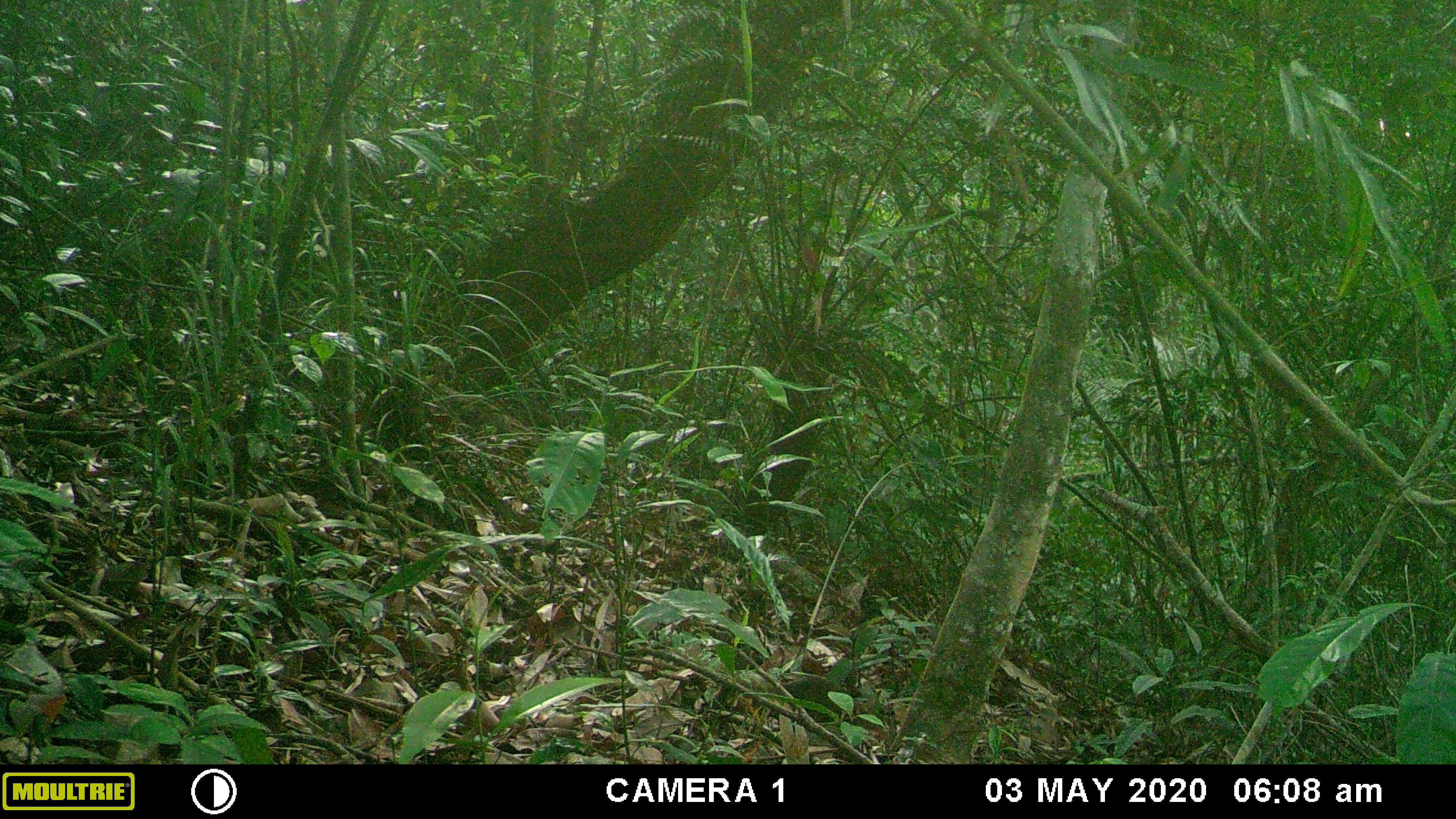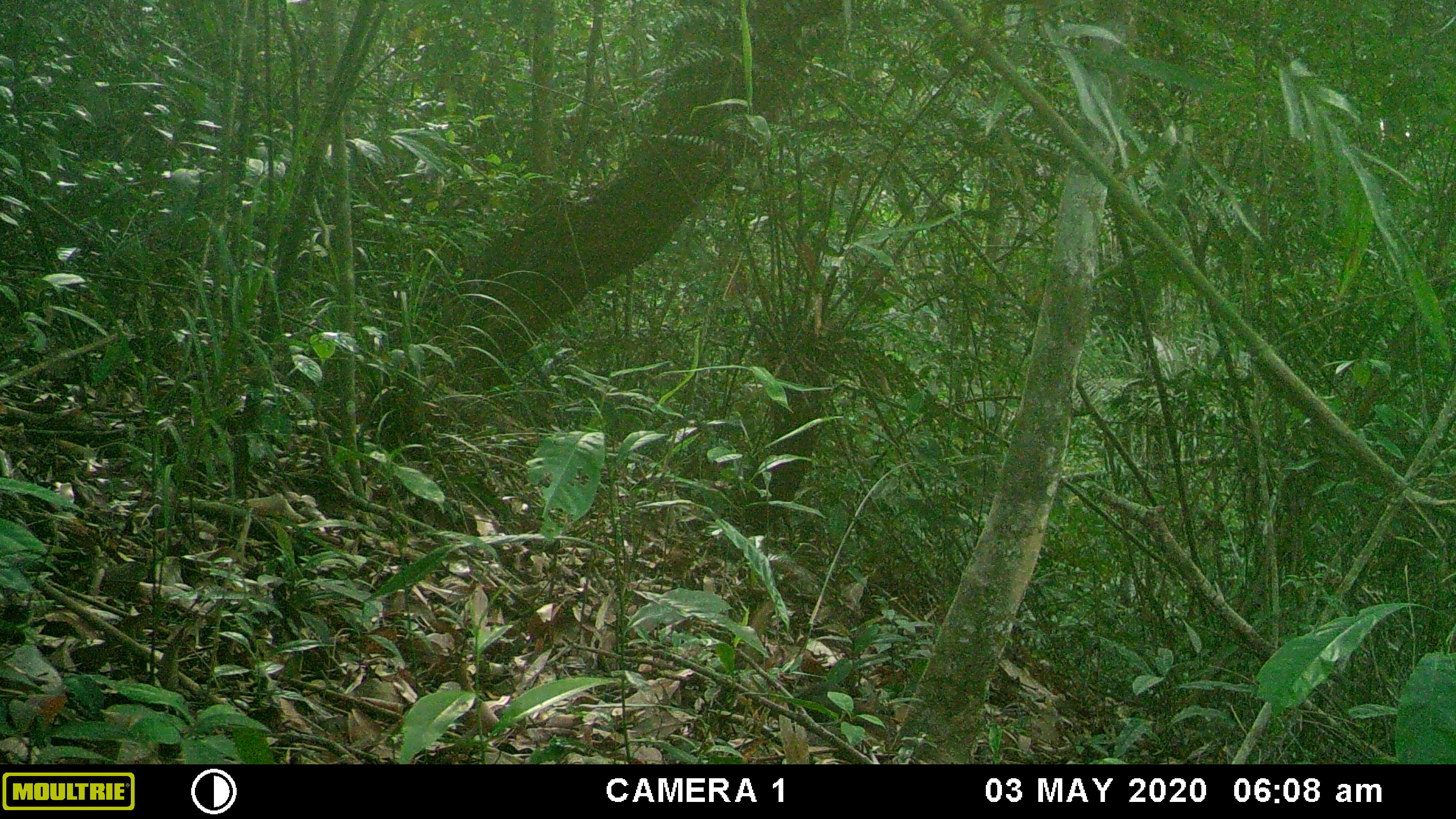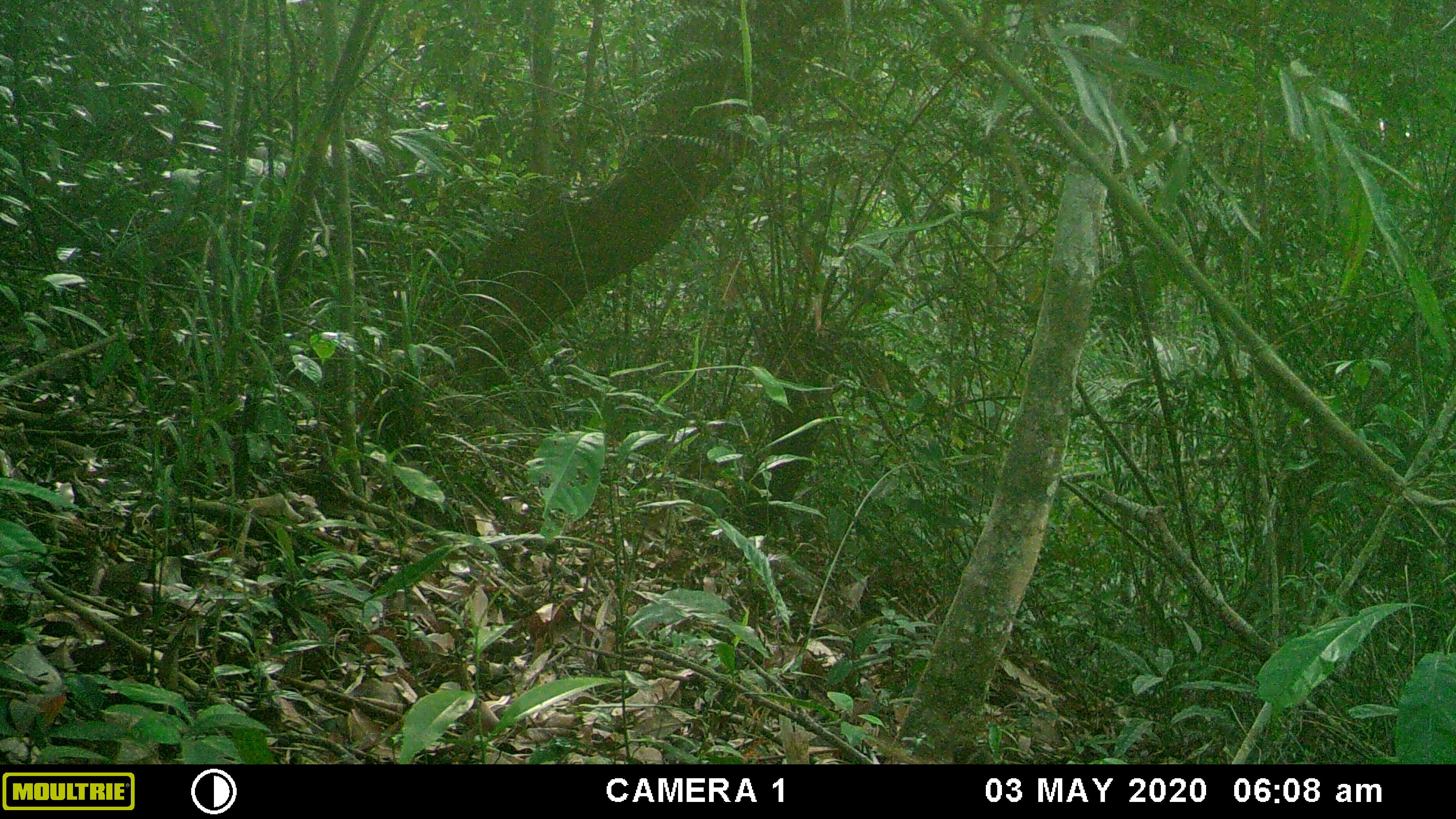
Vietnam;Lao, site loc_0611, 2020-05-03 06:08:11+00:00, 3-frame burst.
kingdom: Animalia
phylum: Chordata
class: Mammalia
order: Scandentia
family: Tupaiidae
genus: Tupaia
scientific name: Tupaia belangeri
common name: northern treeshrew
Northern treeshrew (Tupaia belangeri). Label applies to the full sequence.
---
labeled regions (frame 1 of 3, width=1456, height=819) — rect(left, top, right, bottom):
northern treeshrew: rect(781, 676, 858, 723)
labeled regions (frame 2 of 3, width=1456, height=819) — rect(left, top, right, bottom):
northern treeshrew: rect(745, 598, 772, 655)